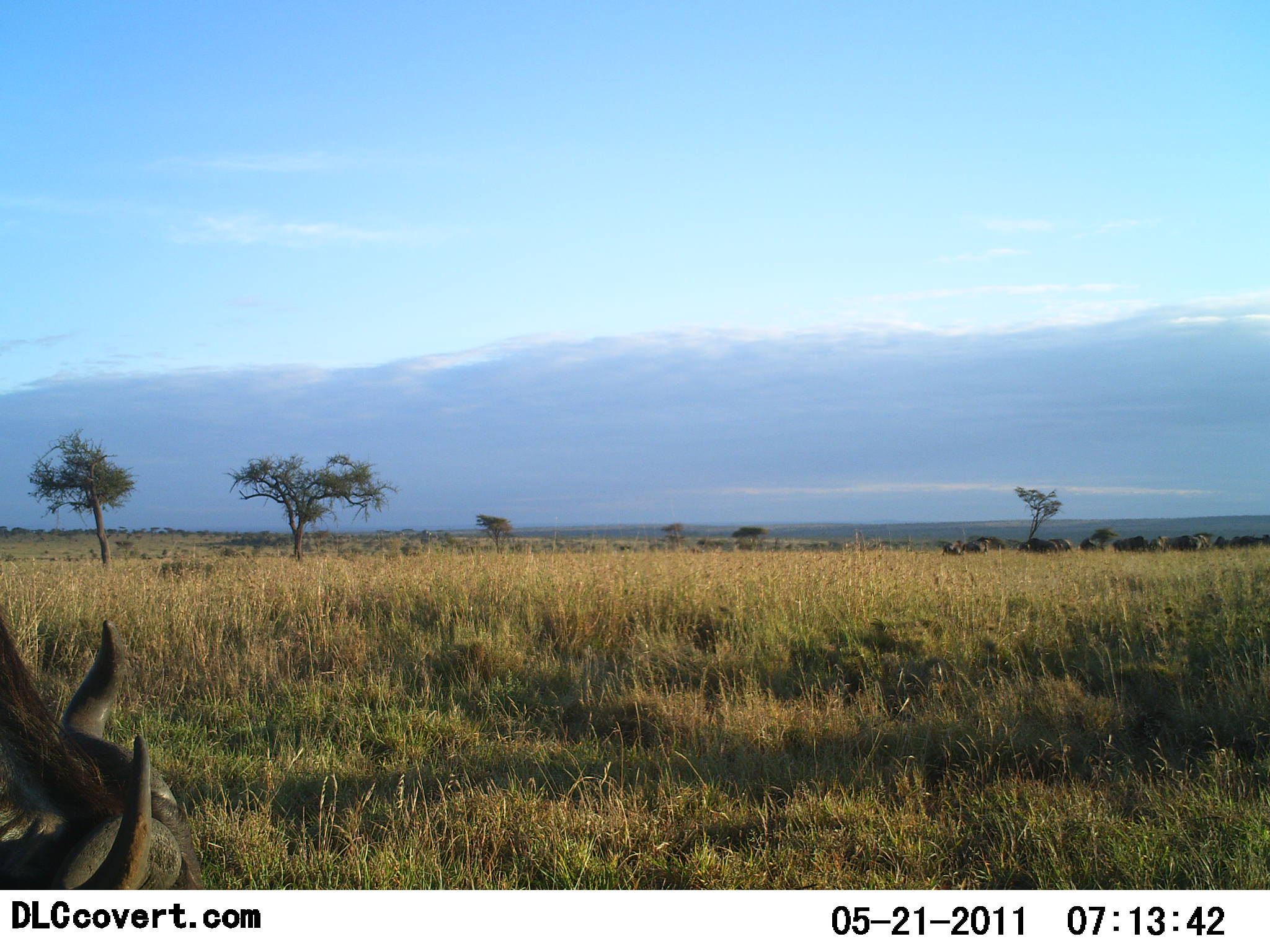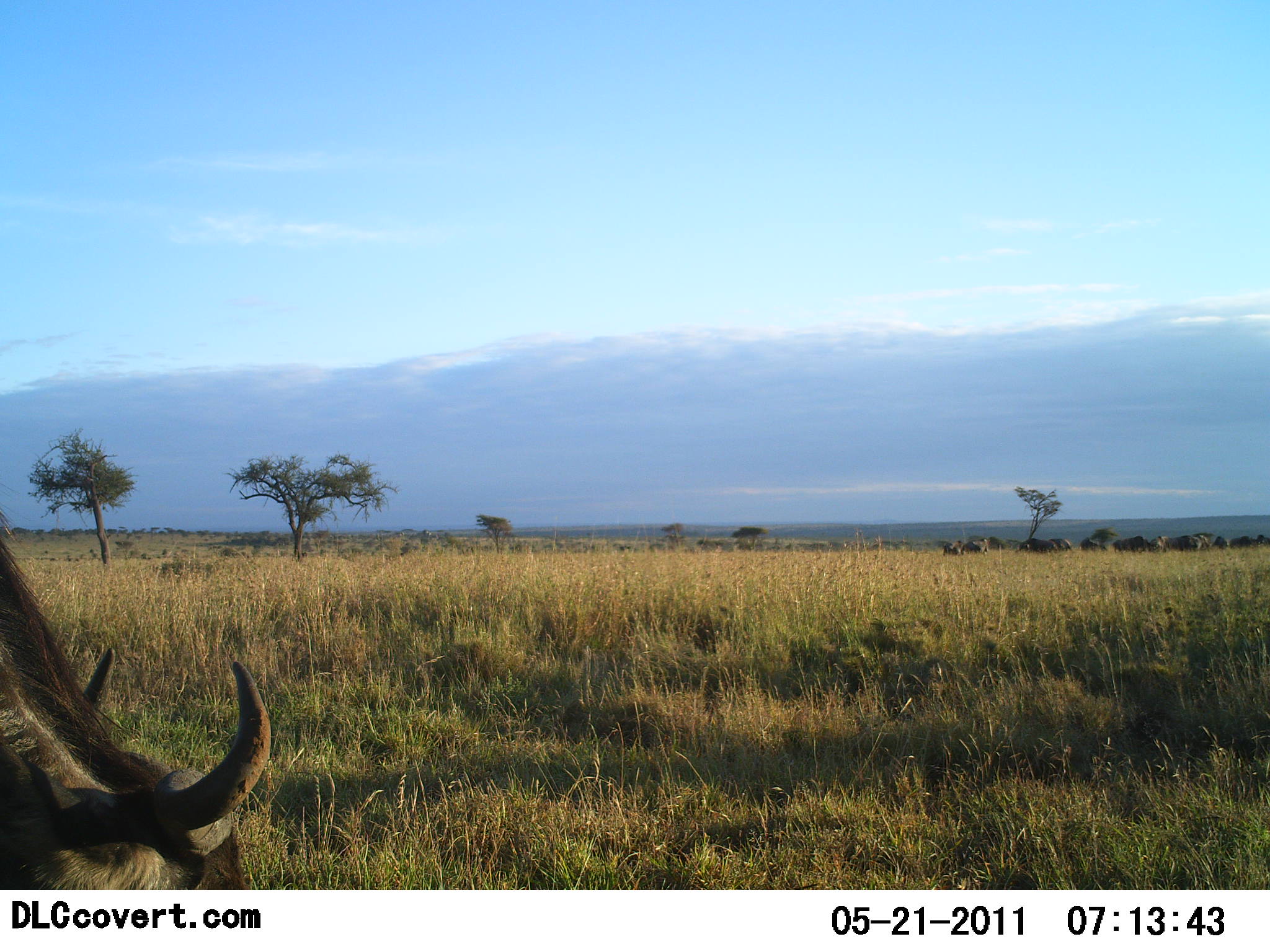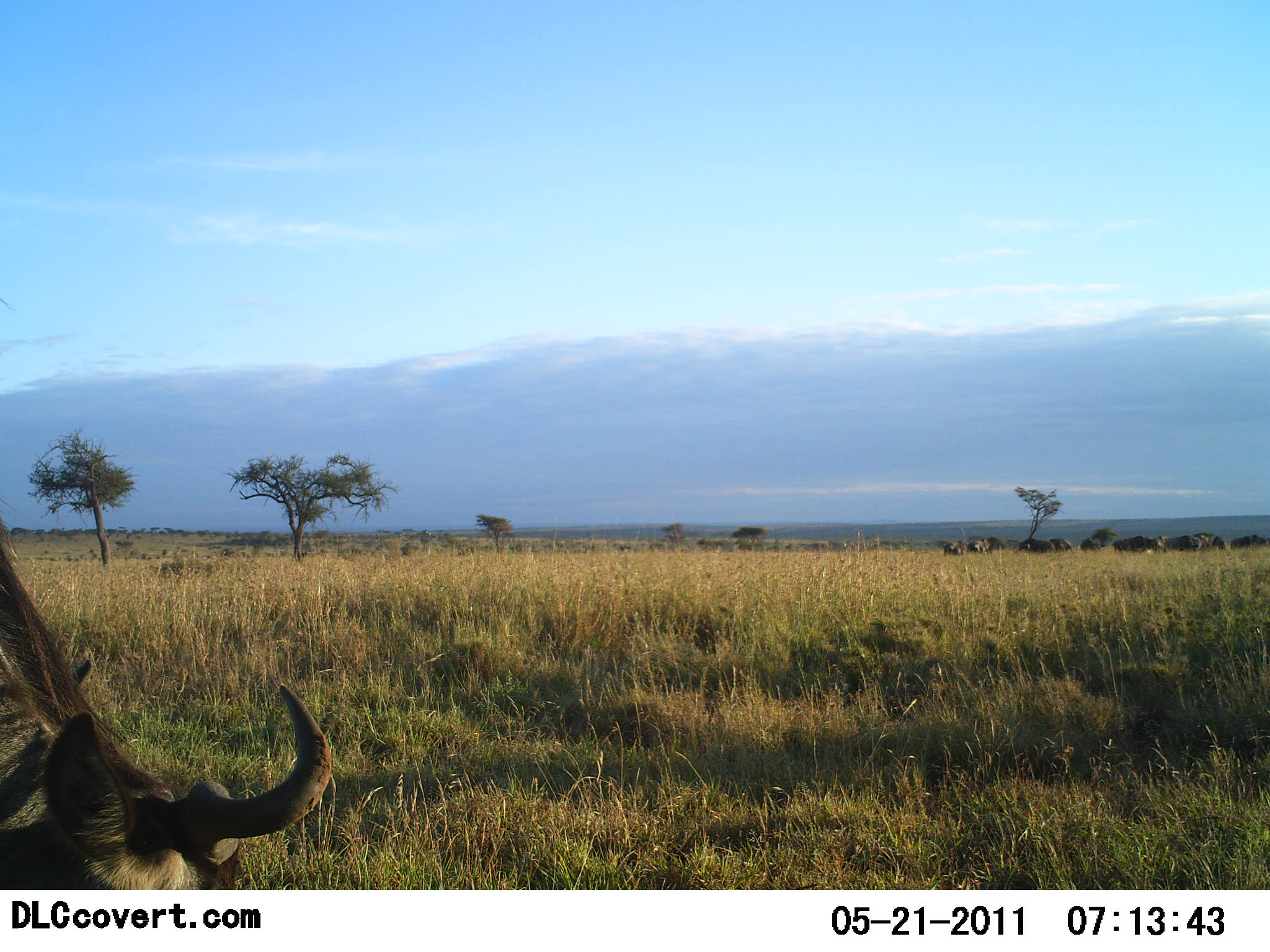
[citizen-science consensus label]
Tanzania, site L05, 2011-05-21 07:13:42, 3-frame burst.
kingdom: Animalia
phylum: Chordata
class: Mammalia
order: Artiodactyla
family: Bovidae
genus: Connochaetes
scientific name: Connochaetes taurinus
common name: blue wildebeest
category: wildebeest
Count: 11-50.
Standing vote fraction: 50%.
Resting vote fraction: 0%.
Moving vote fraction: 0%.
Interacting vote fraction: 0%.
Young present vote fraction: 0%.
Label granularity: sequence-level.